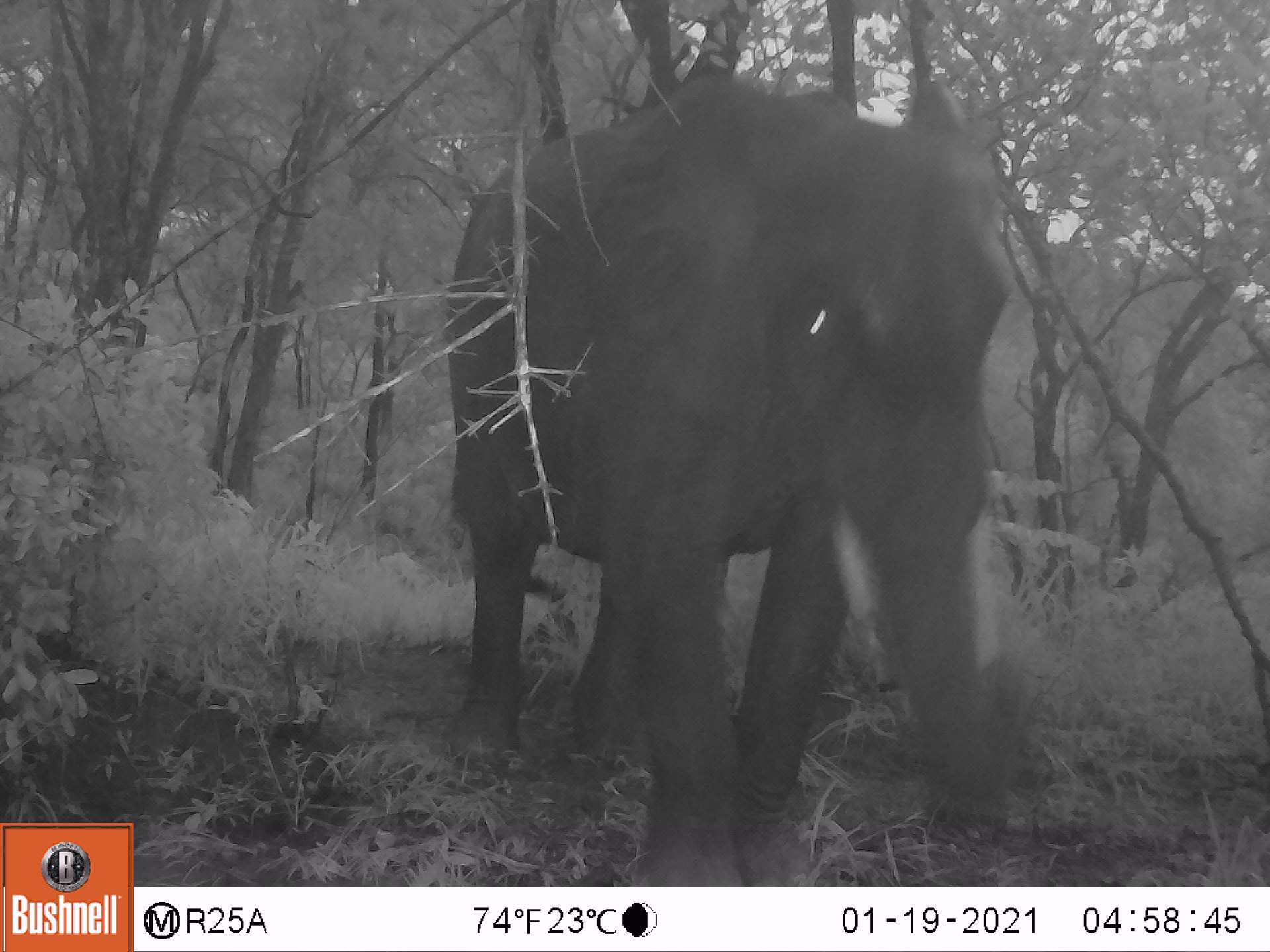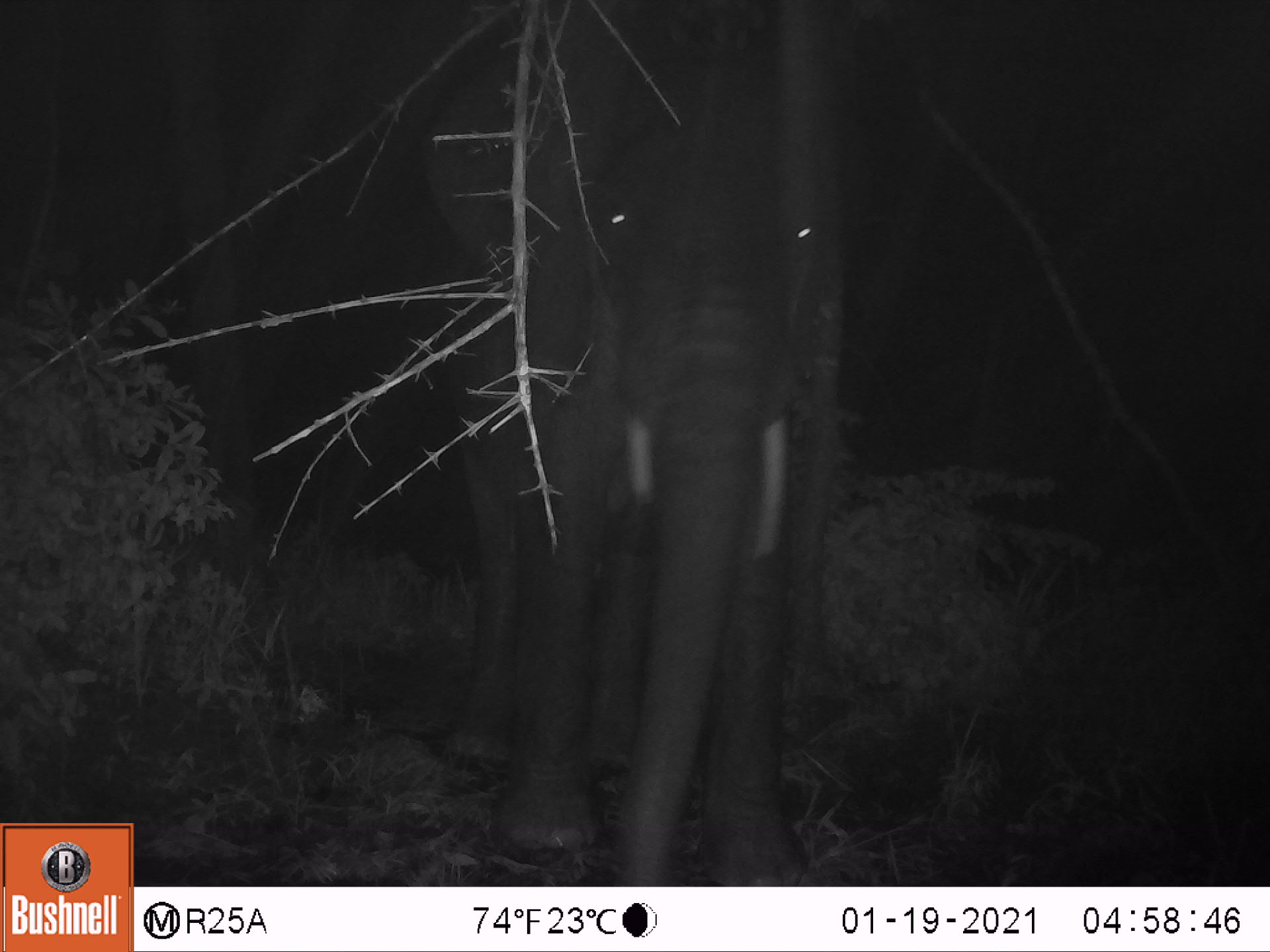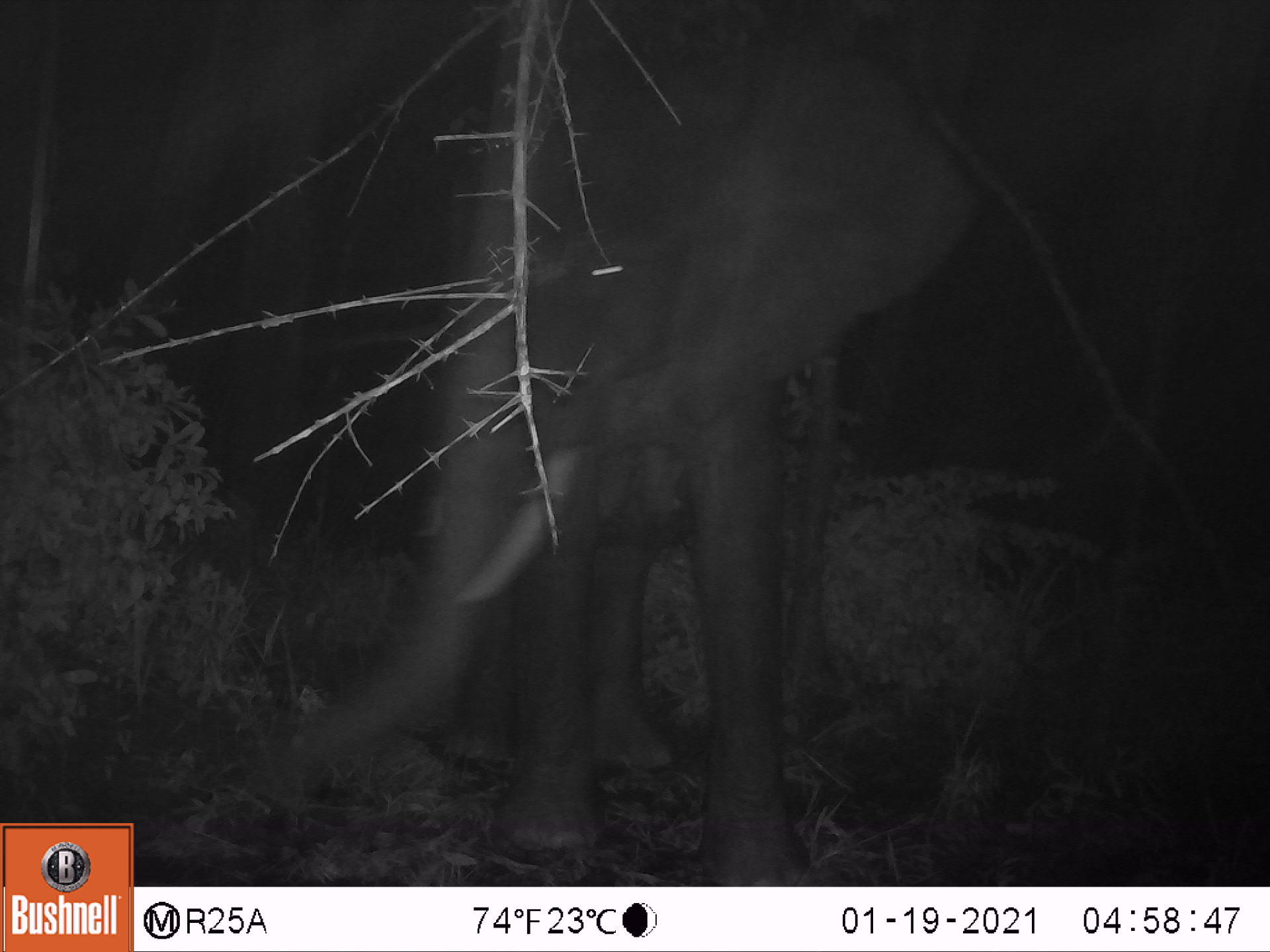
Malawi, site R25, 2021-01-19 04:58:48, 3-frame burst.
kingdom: Animalia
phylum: Chordata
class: Mammalia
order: Proboscidea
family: Elephantidae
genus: Loxodonta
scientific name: Loxodonta africana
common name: african savanna elephant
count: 1